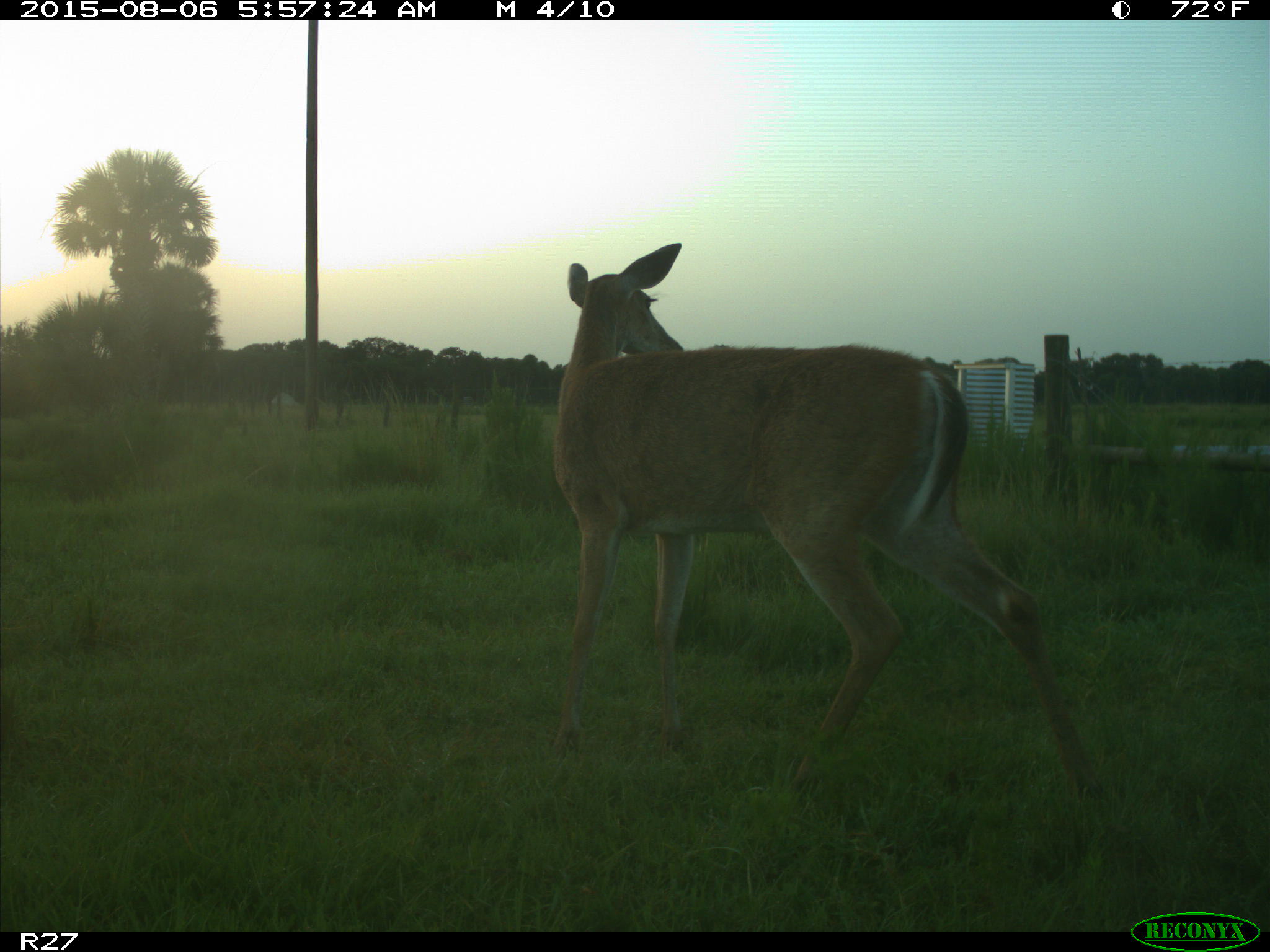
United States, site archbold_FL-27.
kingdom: Animalia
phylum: Chordata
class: Mammalia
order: Artiodactyla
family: Cervidae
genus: Odocoileus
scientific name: Odocoileus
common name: deer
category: unidentified deer